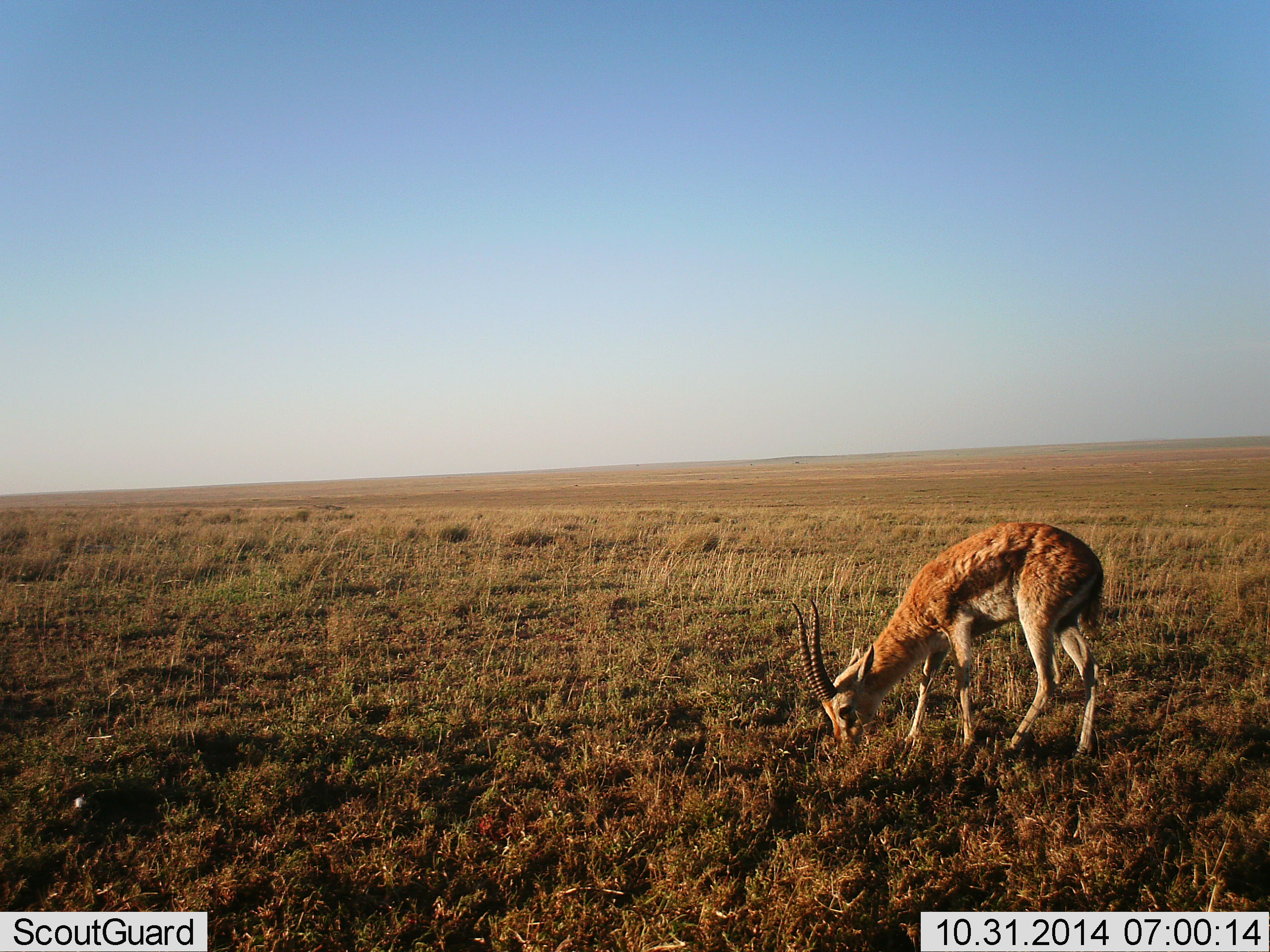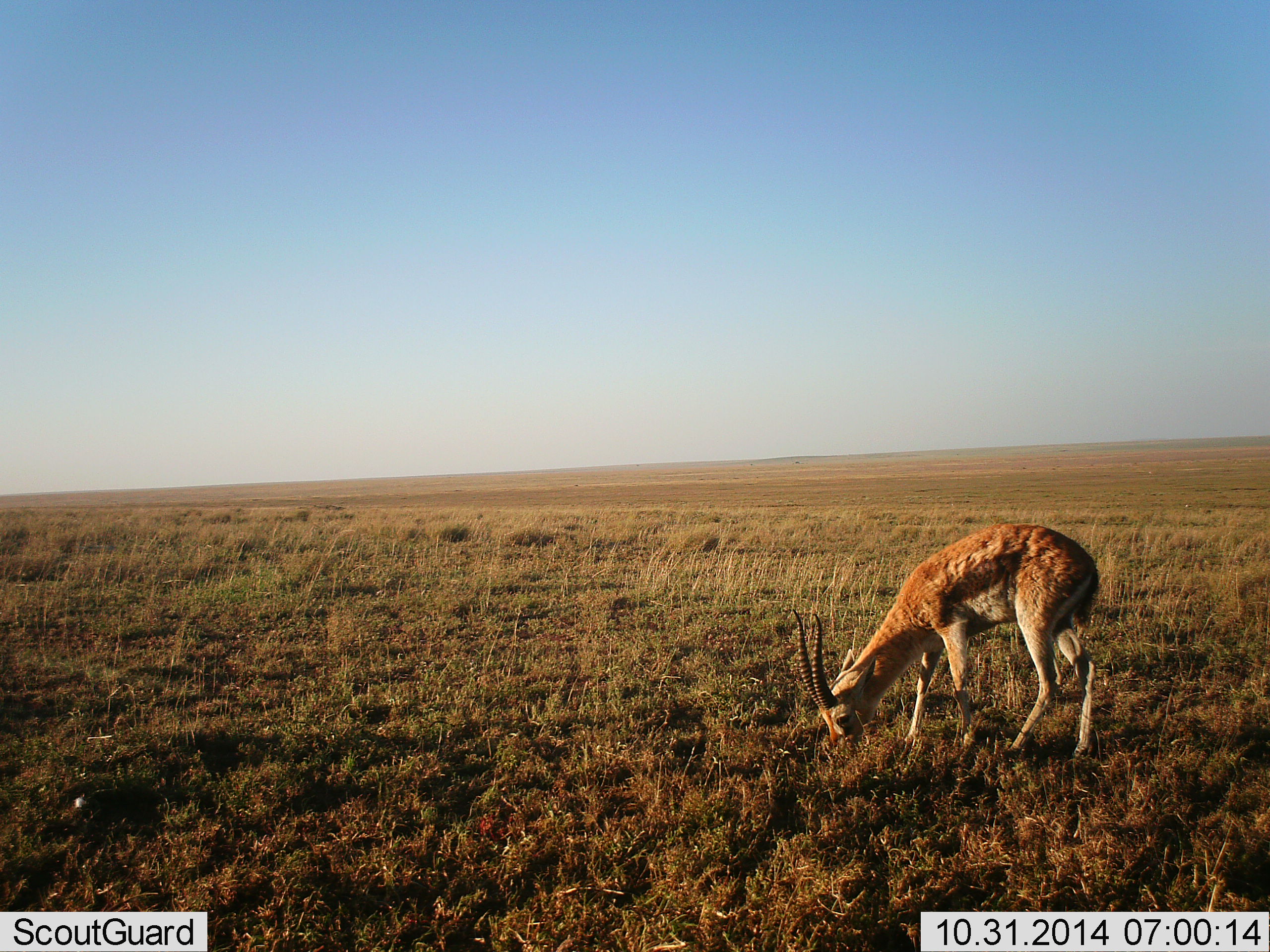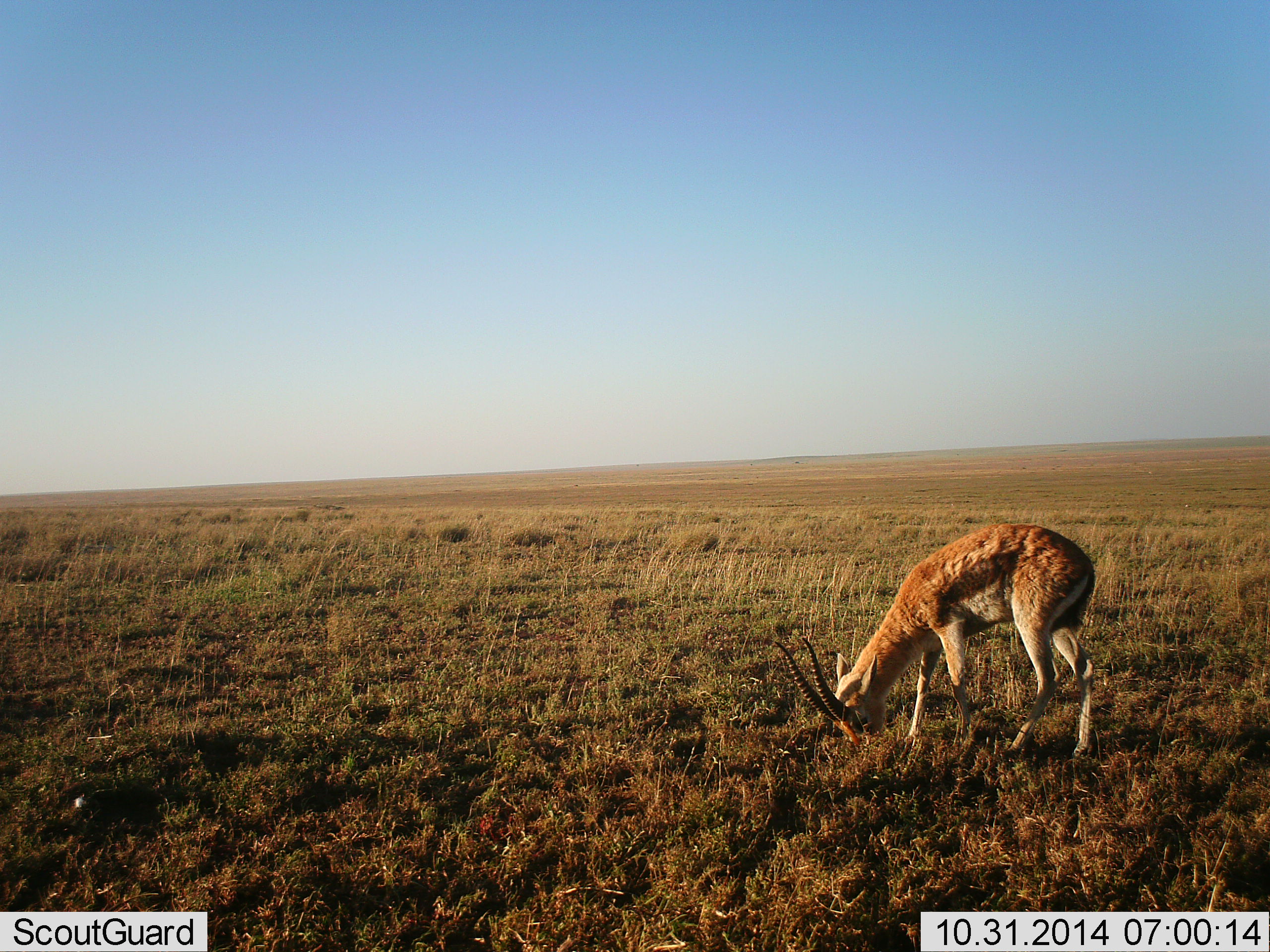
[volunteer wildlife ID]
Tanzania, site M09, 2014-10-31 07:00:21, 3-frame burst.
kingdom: Animalia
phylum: Chordata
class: Mammalia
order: Artiodactyla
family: Bovidae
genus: Nanger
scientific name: Nanger granti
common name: grant's gazelle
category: gazellegrants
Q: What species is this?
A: Gazellegrants (grant's gazelle) (Nanger granti).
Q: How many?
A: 1.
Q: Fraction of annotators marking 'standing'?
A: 20%.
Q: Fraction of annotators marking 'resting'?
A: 0%.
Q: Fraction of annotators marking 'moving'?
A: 0%.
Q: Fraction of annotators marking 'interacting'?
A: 0%.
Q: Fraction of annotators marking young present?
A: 0%.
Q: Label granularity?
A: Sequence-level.